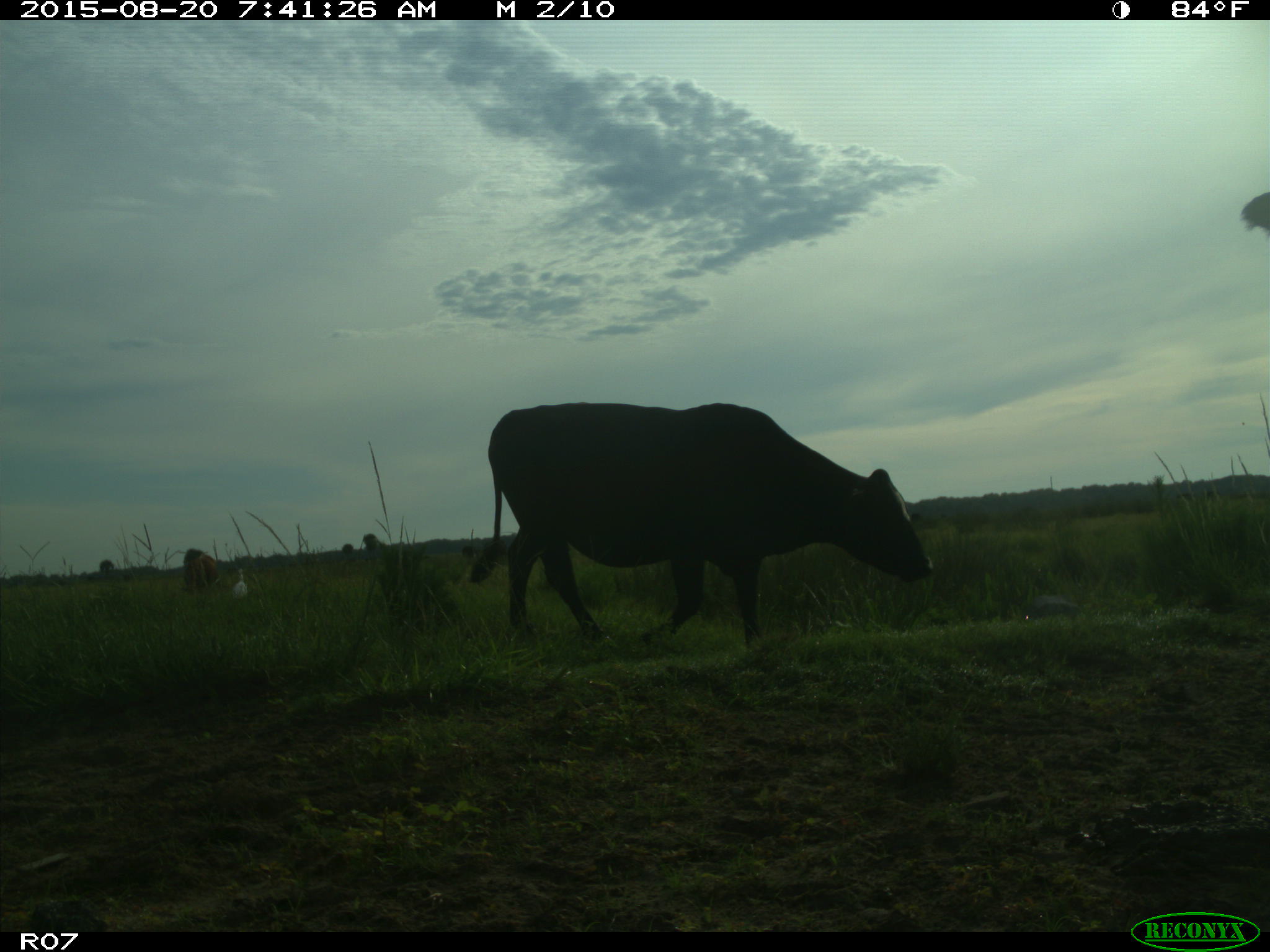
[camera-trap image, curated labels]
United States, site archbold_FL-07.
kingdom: Animalia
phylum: Chordata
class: Mammalia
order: Artiodactyla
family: Bovidae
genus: Bos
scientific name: Bos taurus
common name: domestic cow